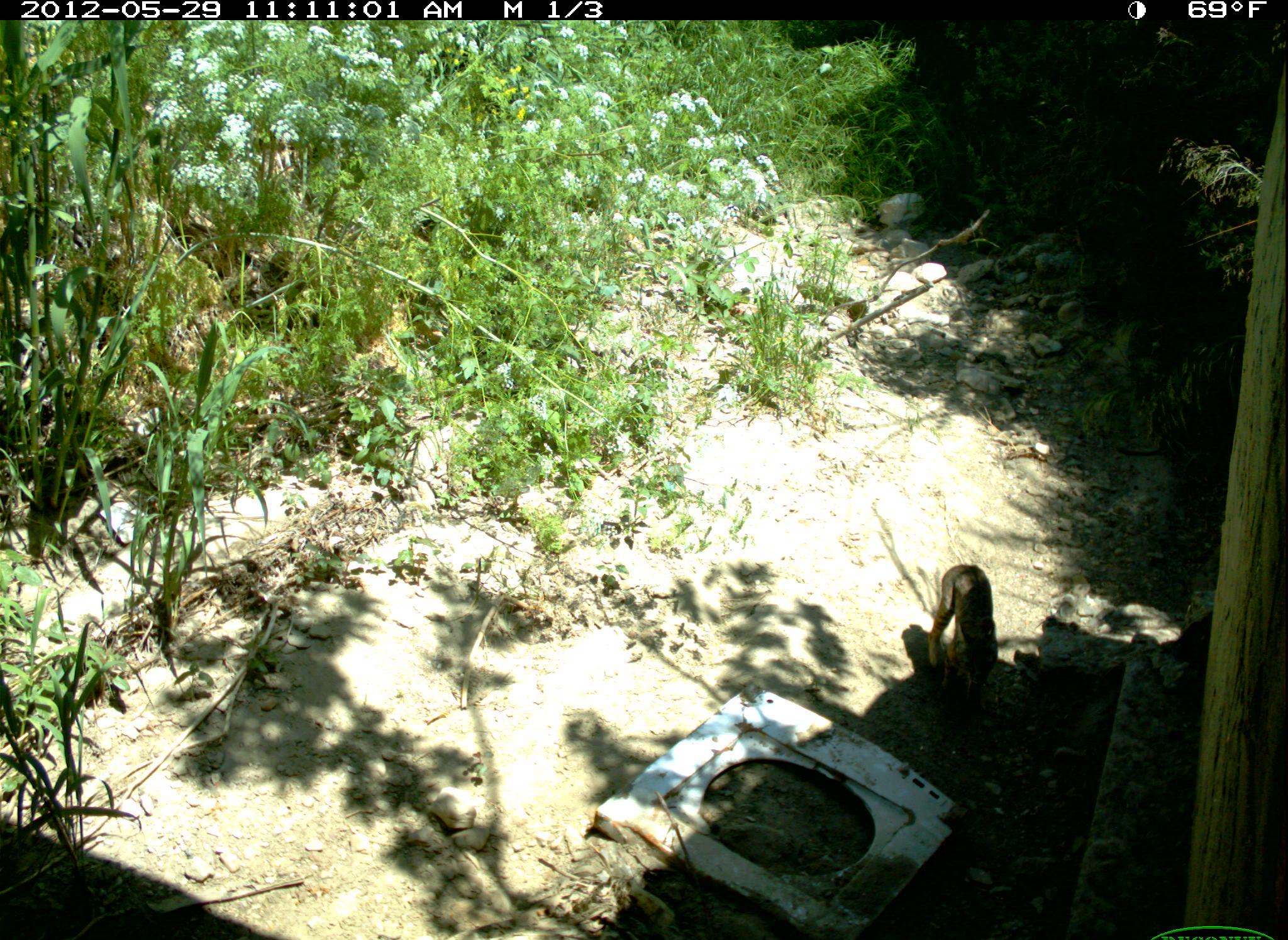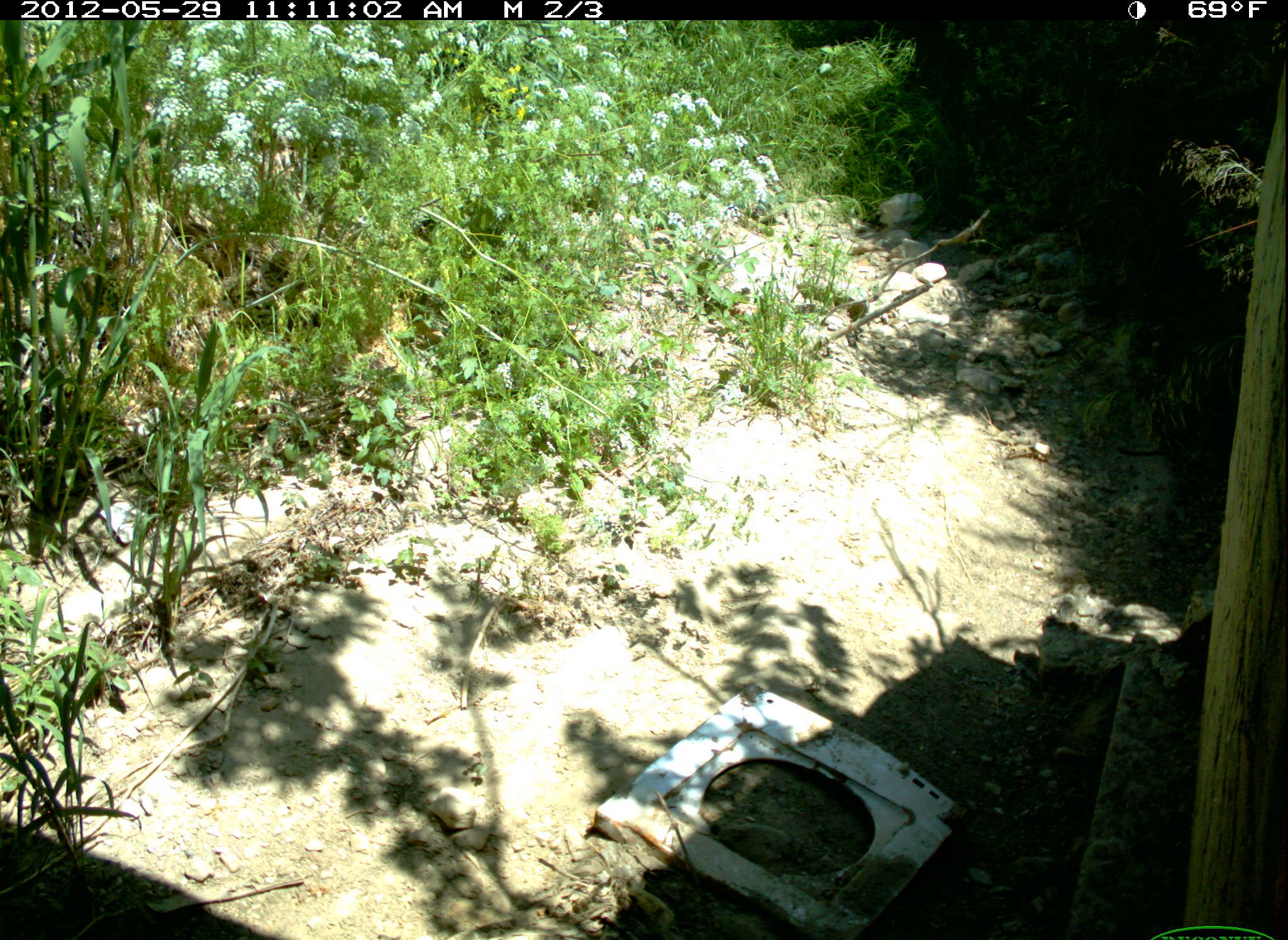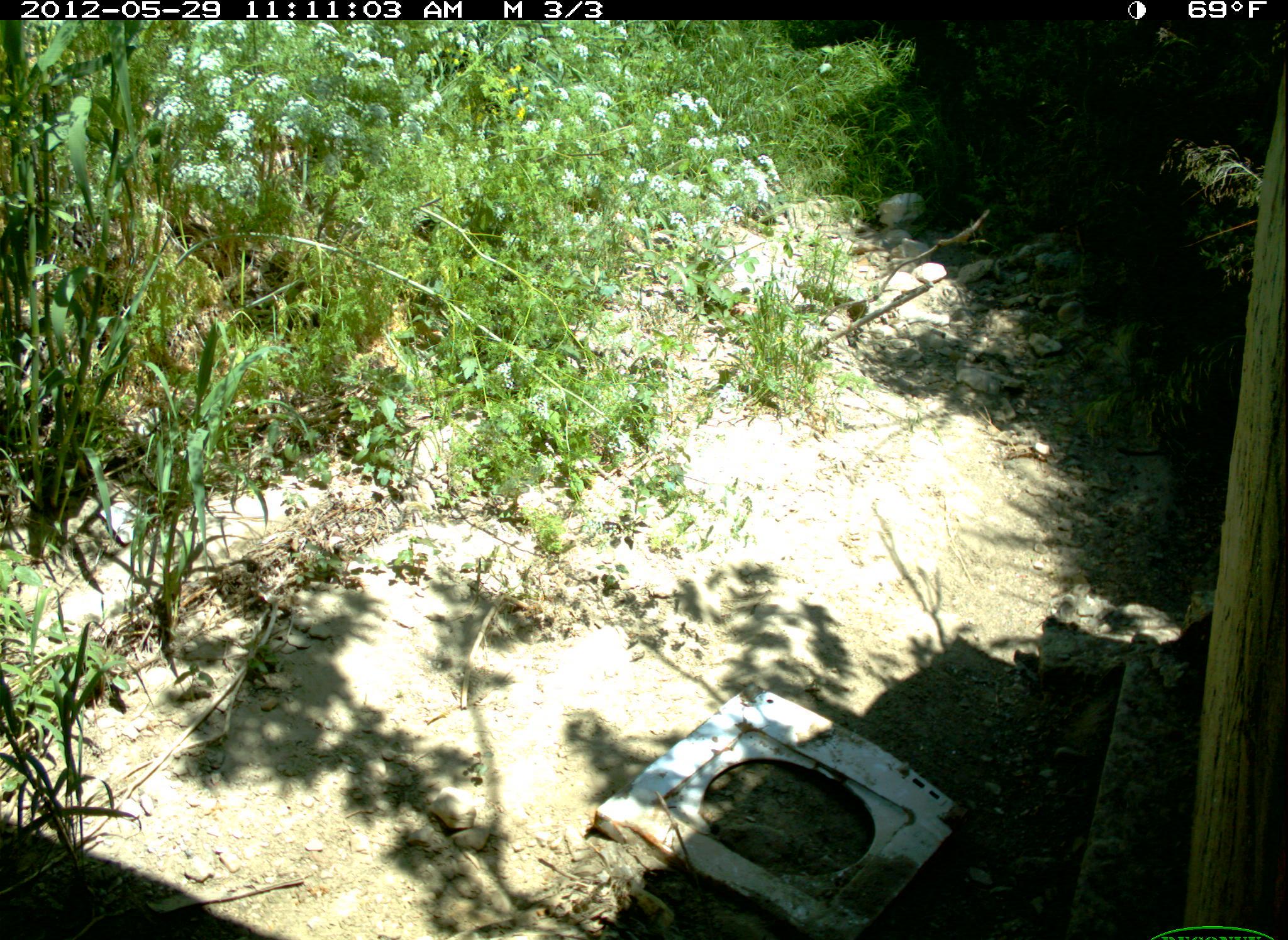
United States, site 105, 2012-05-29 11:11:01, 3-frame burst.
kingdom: Animalia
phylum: Chordata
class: Mammalia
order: Carnivora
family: Felidae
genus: Lynx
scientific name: Lynx rufus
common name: bobcat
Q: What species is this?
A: Bobcat (Lynx rufus).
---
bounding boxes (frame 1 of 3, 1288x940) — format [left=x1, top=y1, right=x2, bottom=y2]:
bobcat: [left=913, top=557, right=1013, bottom=704]